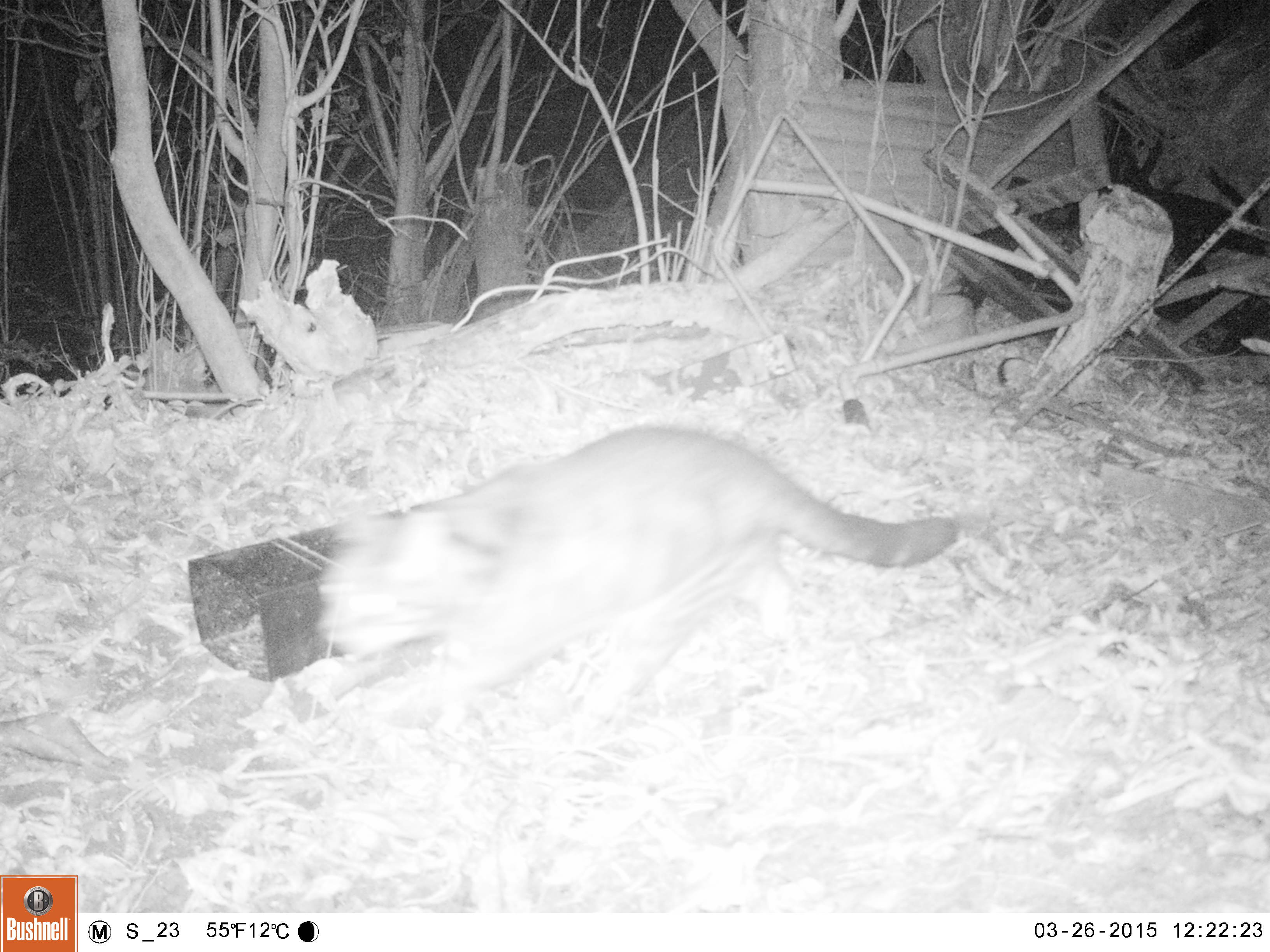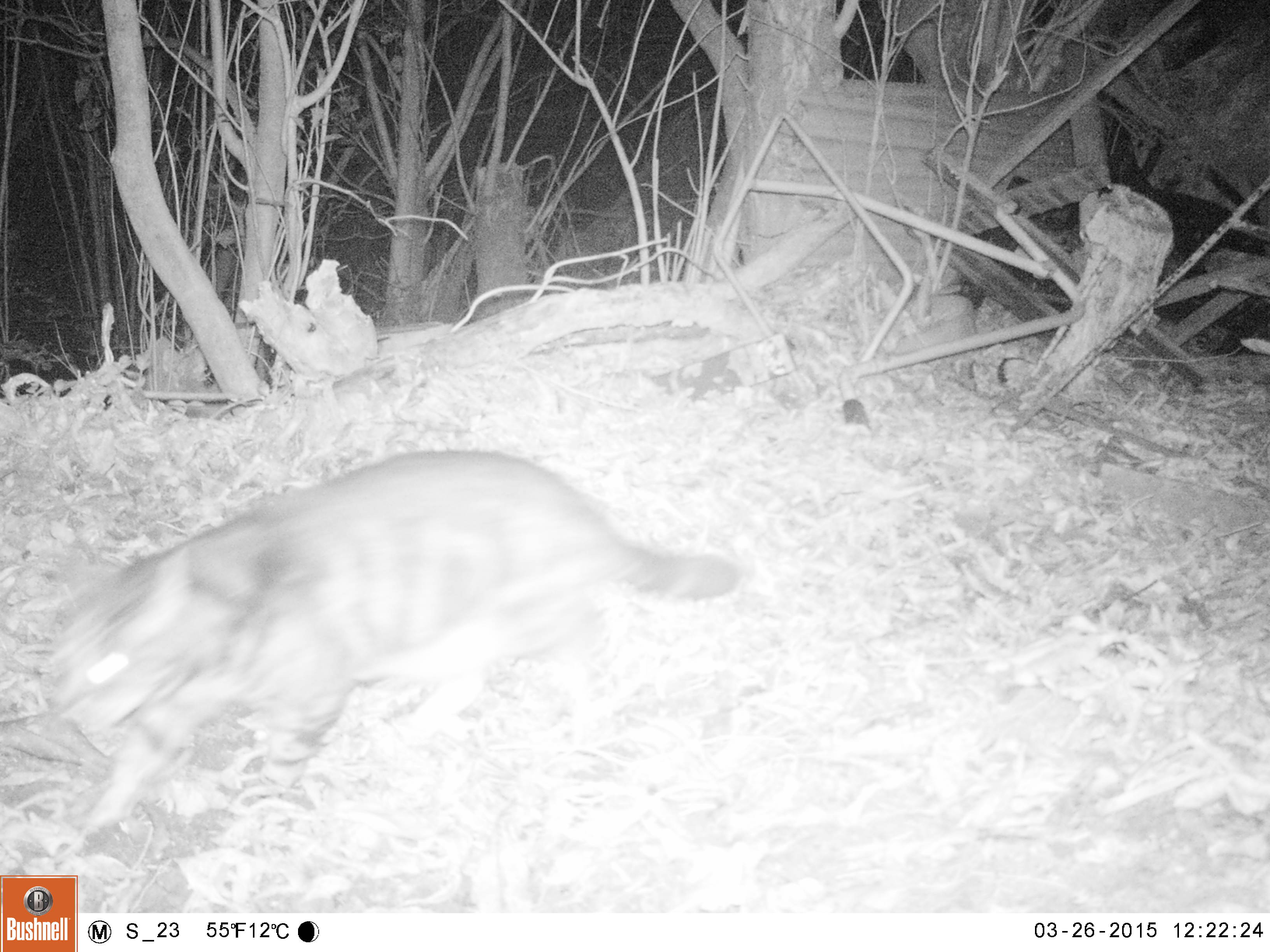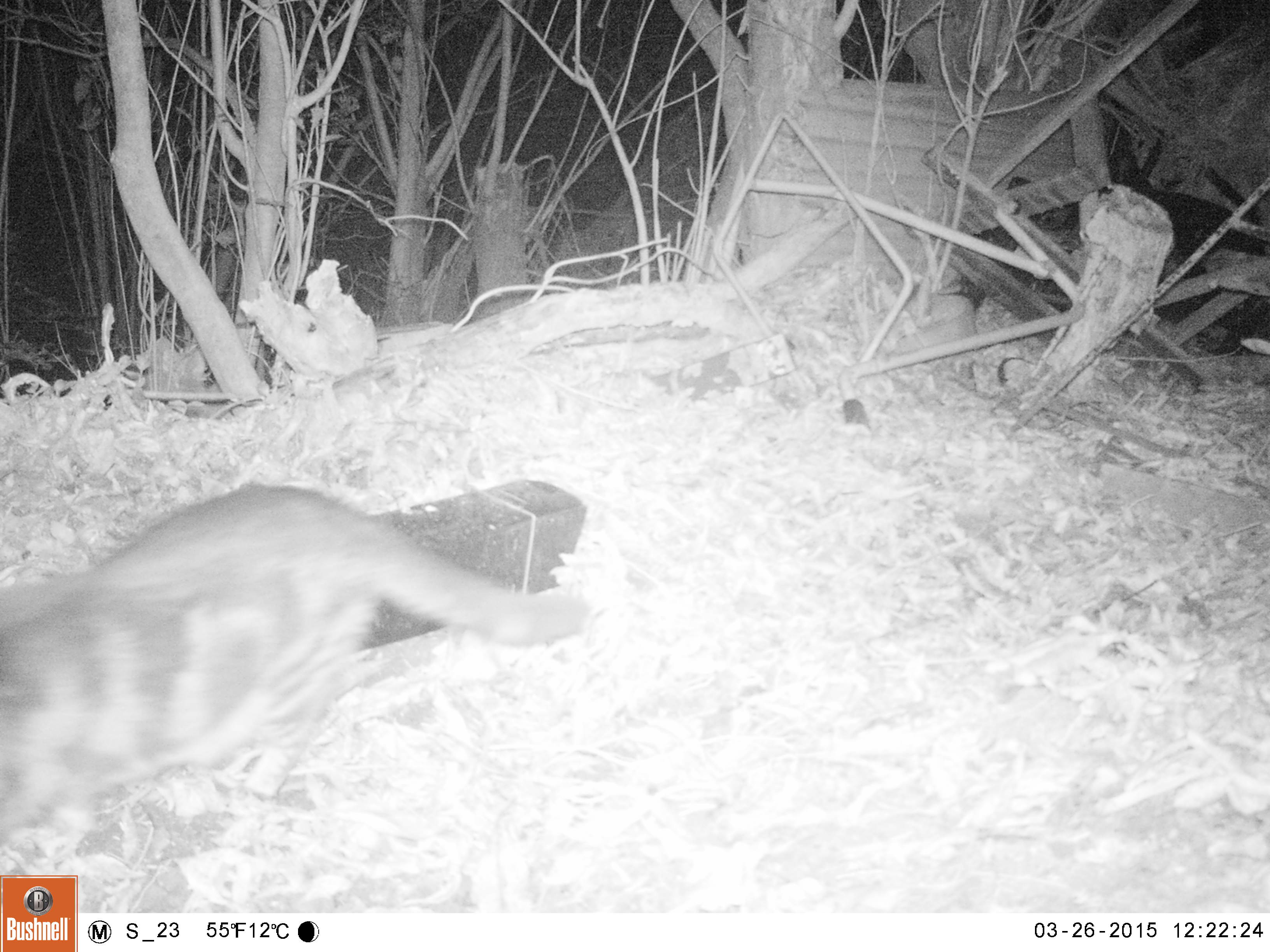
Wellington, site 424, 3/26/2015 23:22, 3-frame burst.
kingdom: Animalia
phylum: Chordata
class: Mammalia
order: Carnivora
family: Felidae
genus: Felis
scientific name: Felis catus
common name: cat